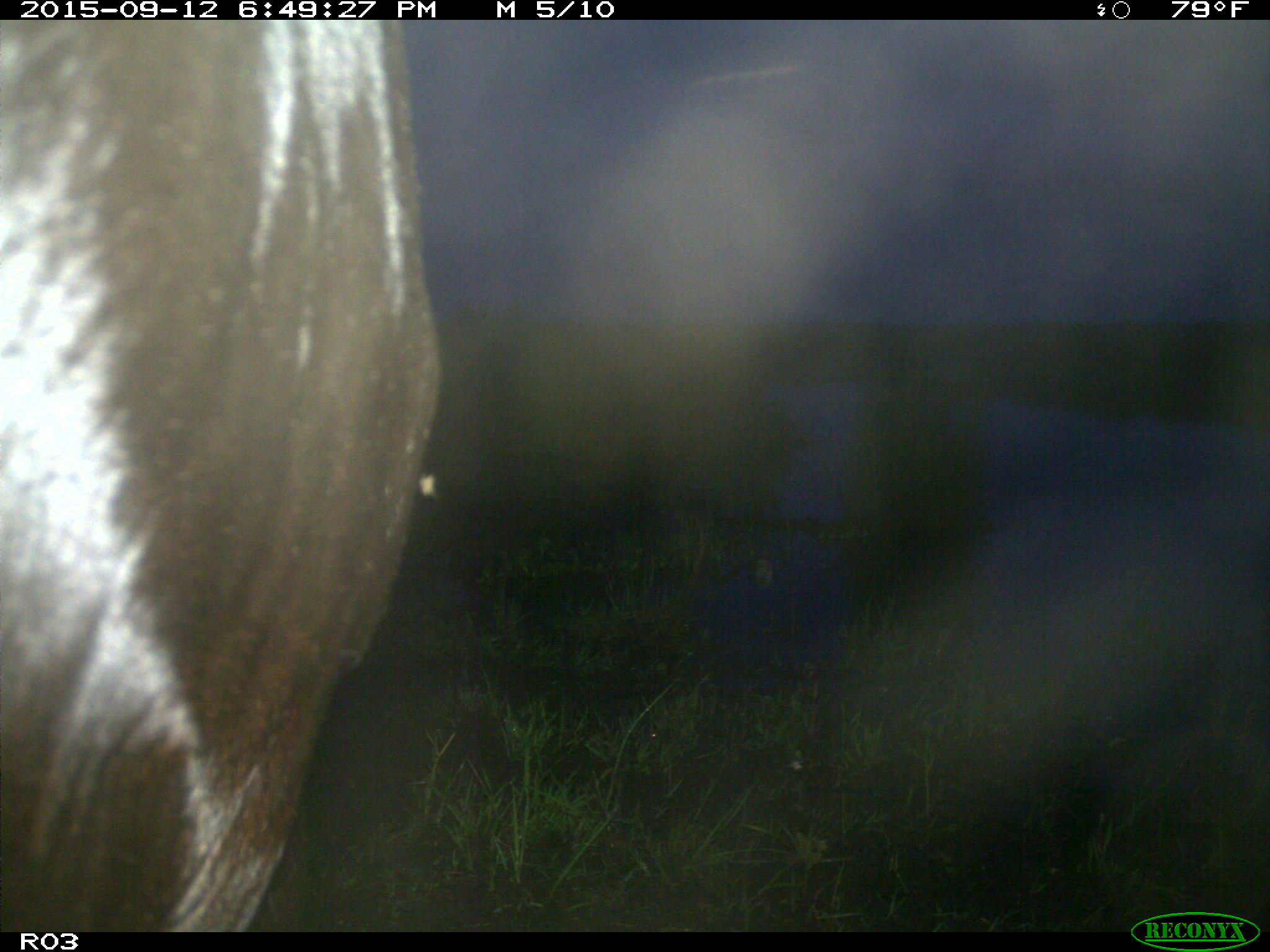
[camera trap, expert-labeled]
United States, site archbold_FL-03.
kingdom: Animalia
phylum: Chordata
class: Mammalia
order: Artiodactyla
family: Bovidae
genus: Bos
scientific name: Bos taurus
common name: domestic cow